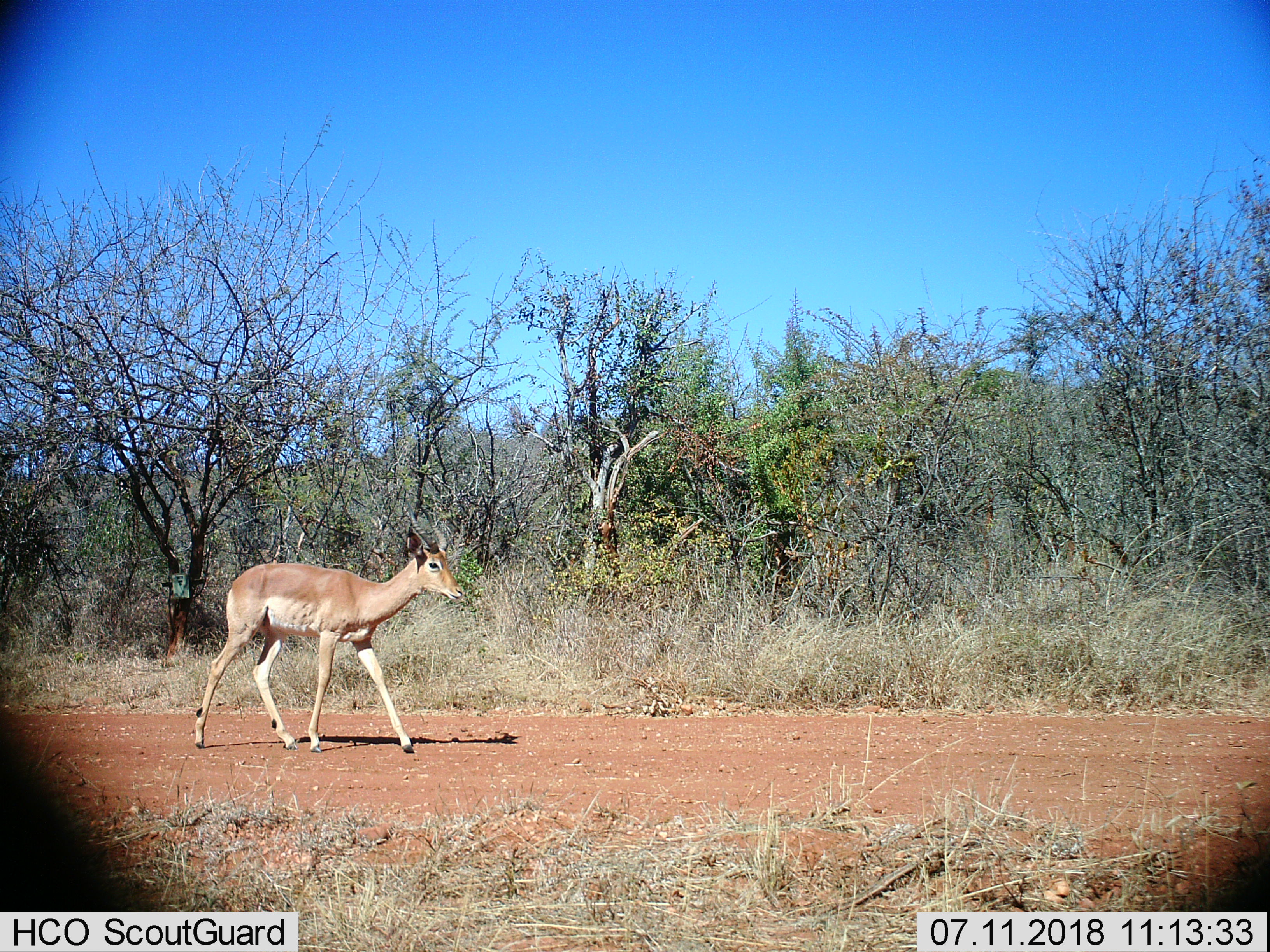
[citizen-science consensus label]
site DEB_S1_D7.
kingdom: Animalia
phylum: Chordata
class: Mammalia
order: Artiodactyla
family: Bovidae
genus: Aepyceros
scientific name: Aepyceros melampus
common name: impala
Impala (Aepyceros melampus), count 1. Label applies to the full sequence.